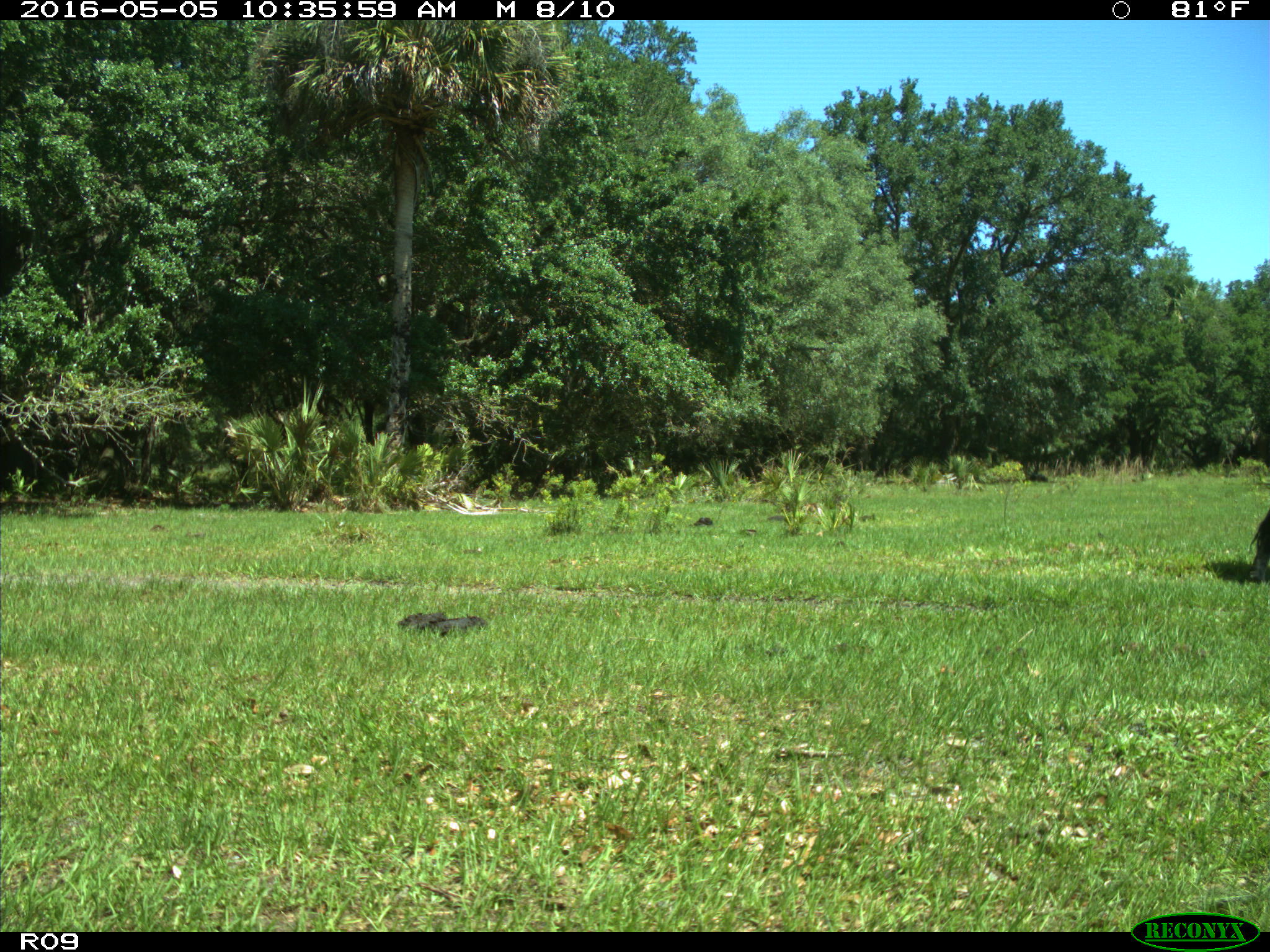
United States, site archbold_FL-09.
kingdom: Animalia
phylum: Chordata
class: Mammalia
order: Artiodactyla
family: Bovidae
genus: Bos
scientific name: Bos taurus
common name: domestic cow